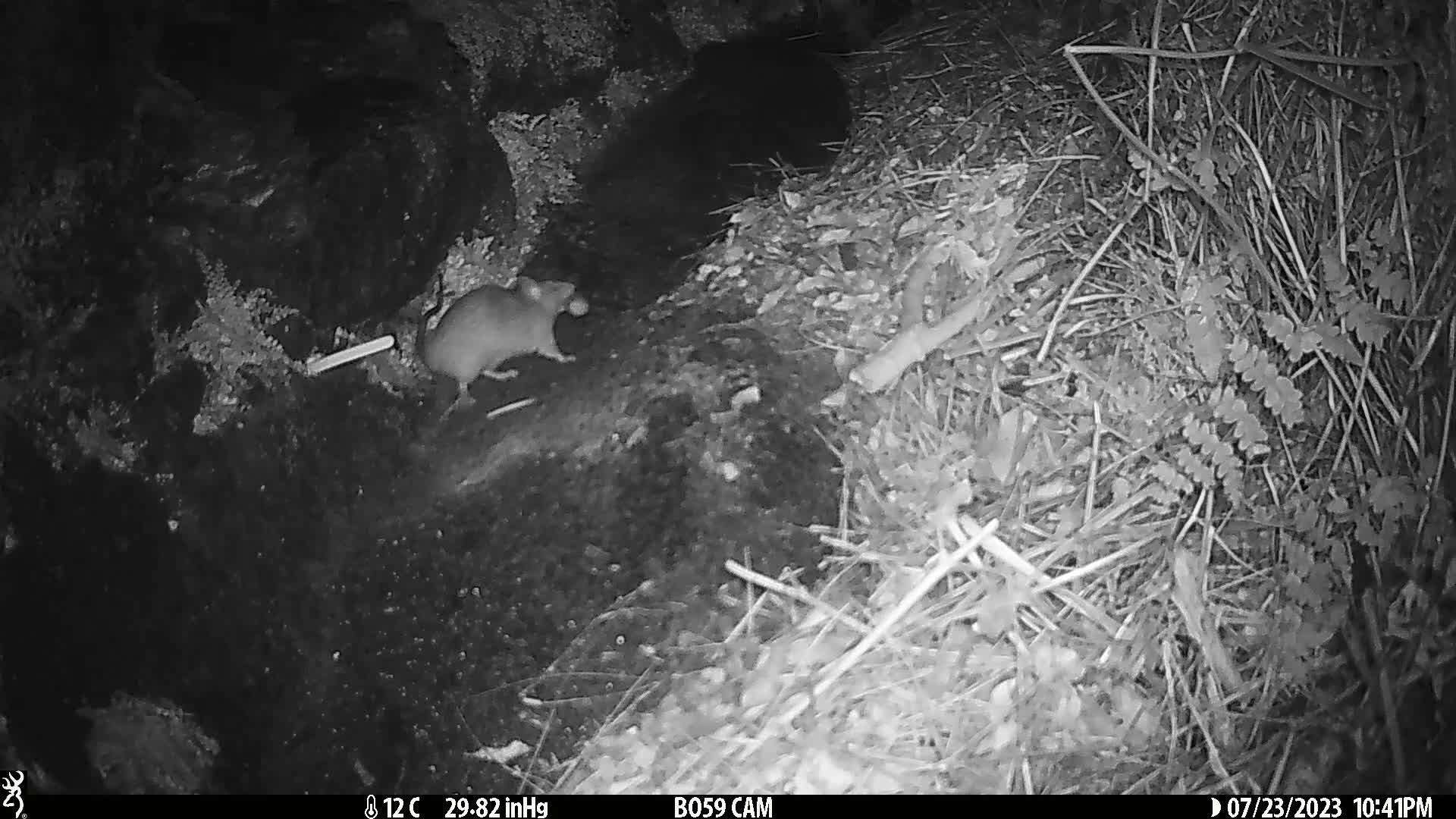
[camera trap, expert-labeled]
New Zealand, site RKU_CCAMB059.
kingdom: Animalia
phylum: Chordata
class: Mammalia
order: Rodentia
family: Muridae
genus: Rattus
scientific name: Rattus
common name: rat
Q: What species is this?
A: Rat (Rattus).